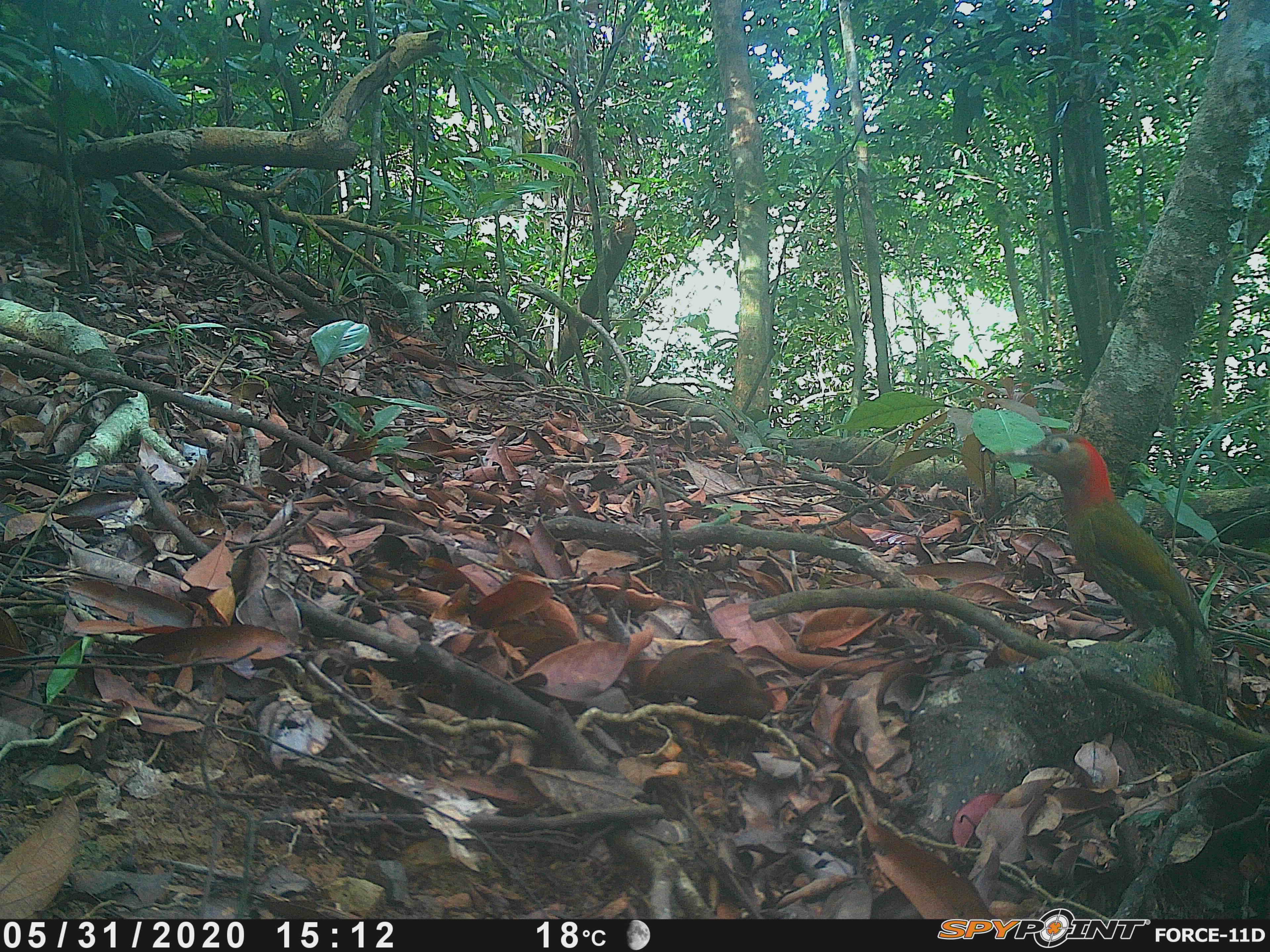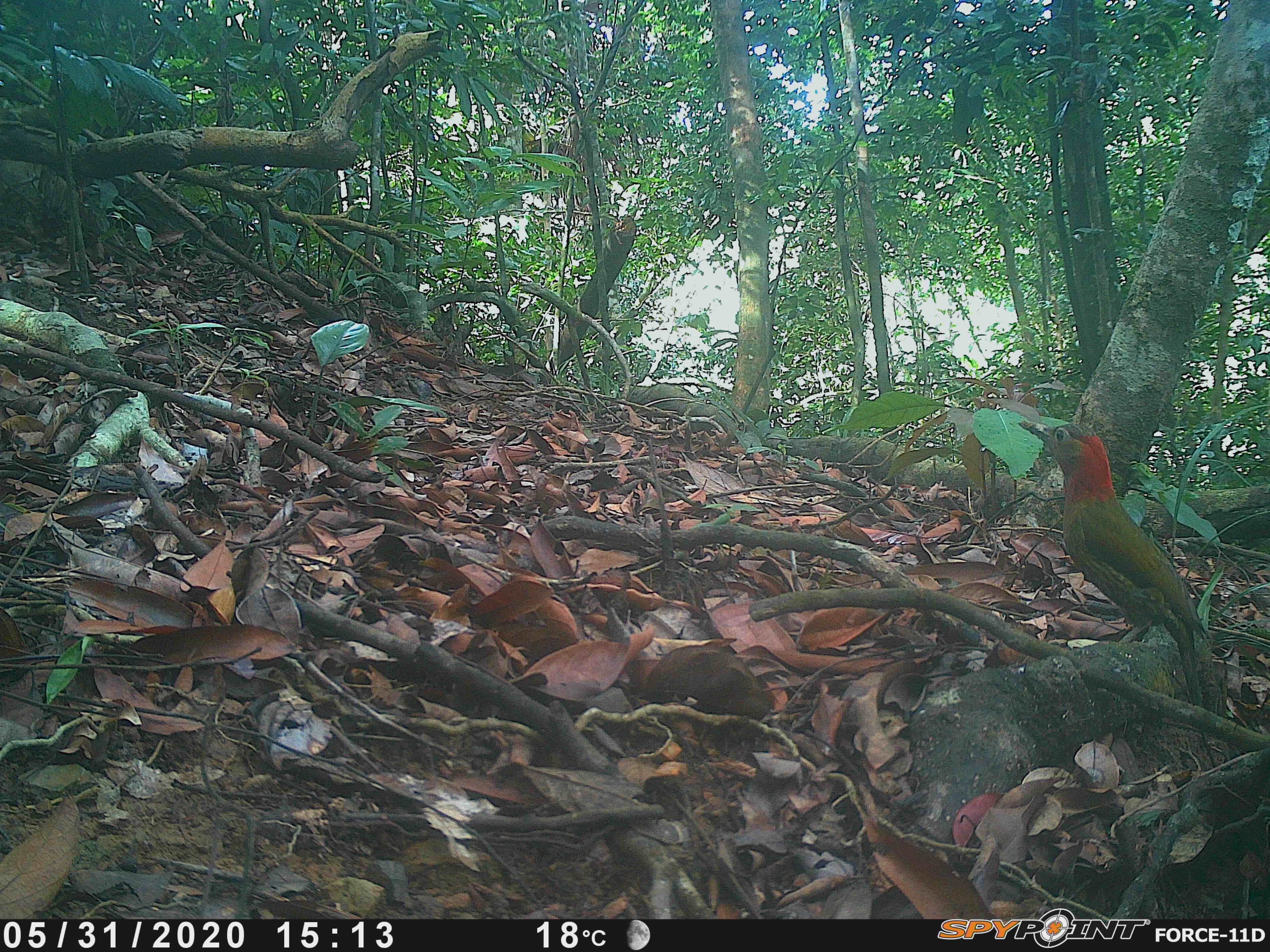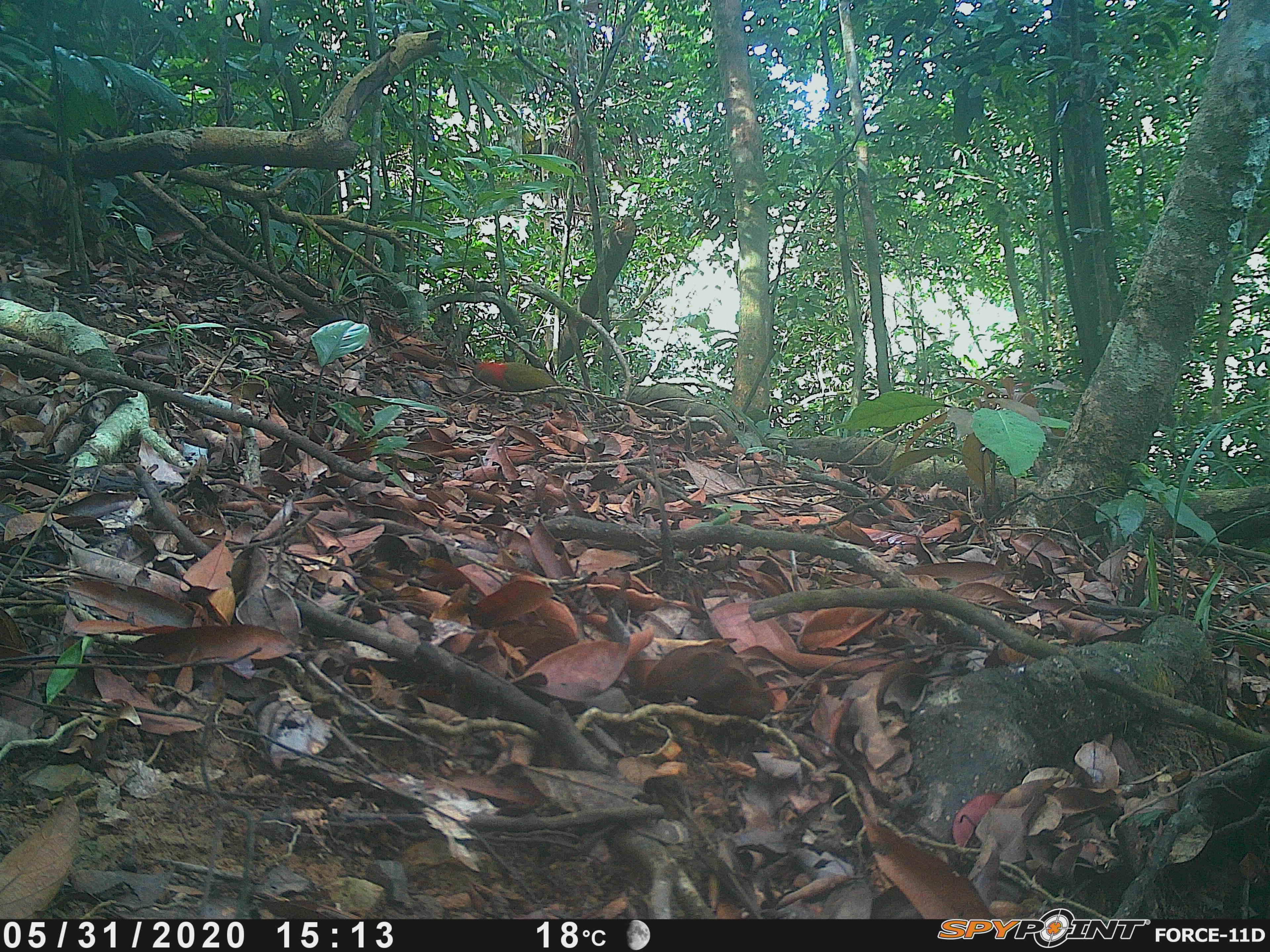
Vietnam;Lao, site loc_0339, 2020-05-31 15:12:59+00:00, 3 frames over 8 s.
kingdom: Animalia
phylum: Chordata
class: Aves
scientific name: Aves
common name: bird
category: unidentified bird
Unidentified bird (bird) (Aves). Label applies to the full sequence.